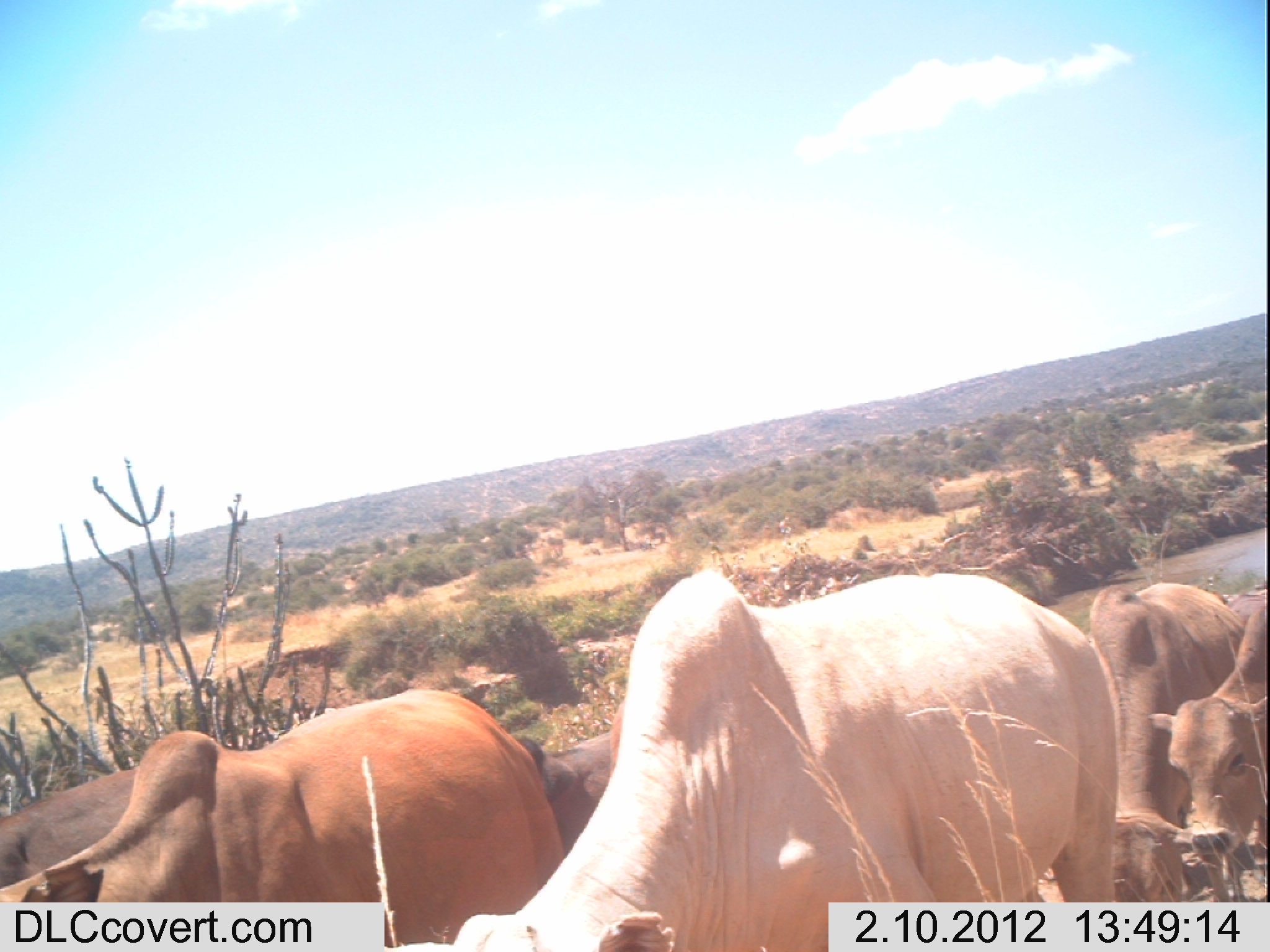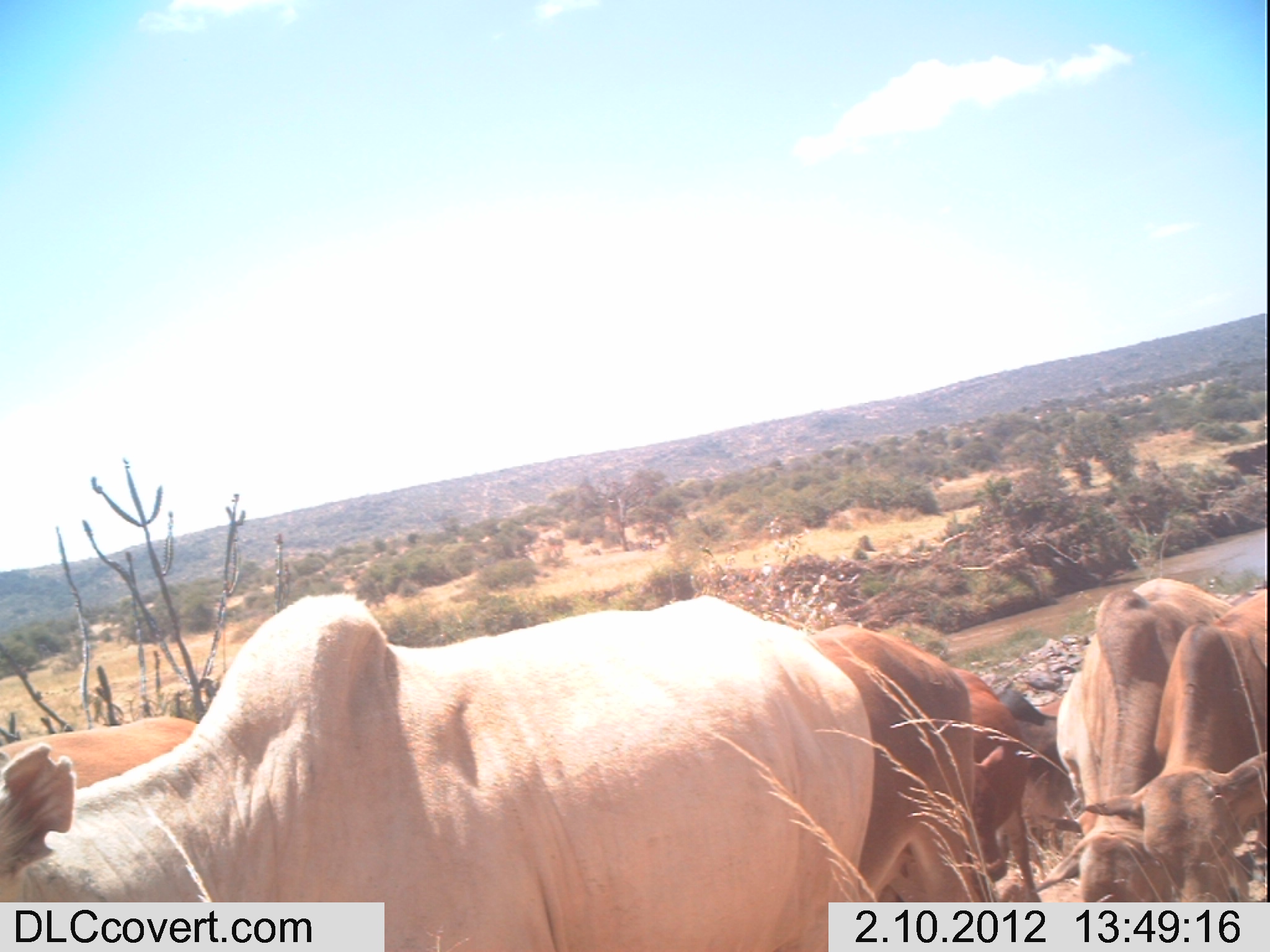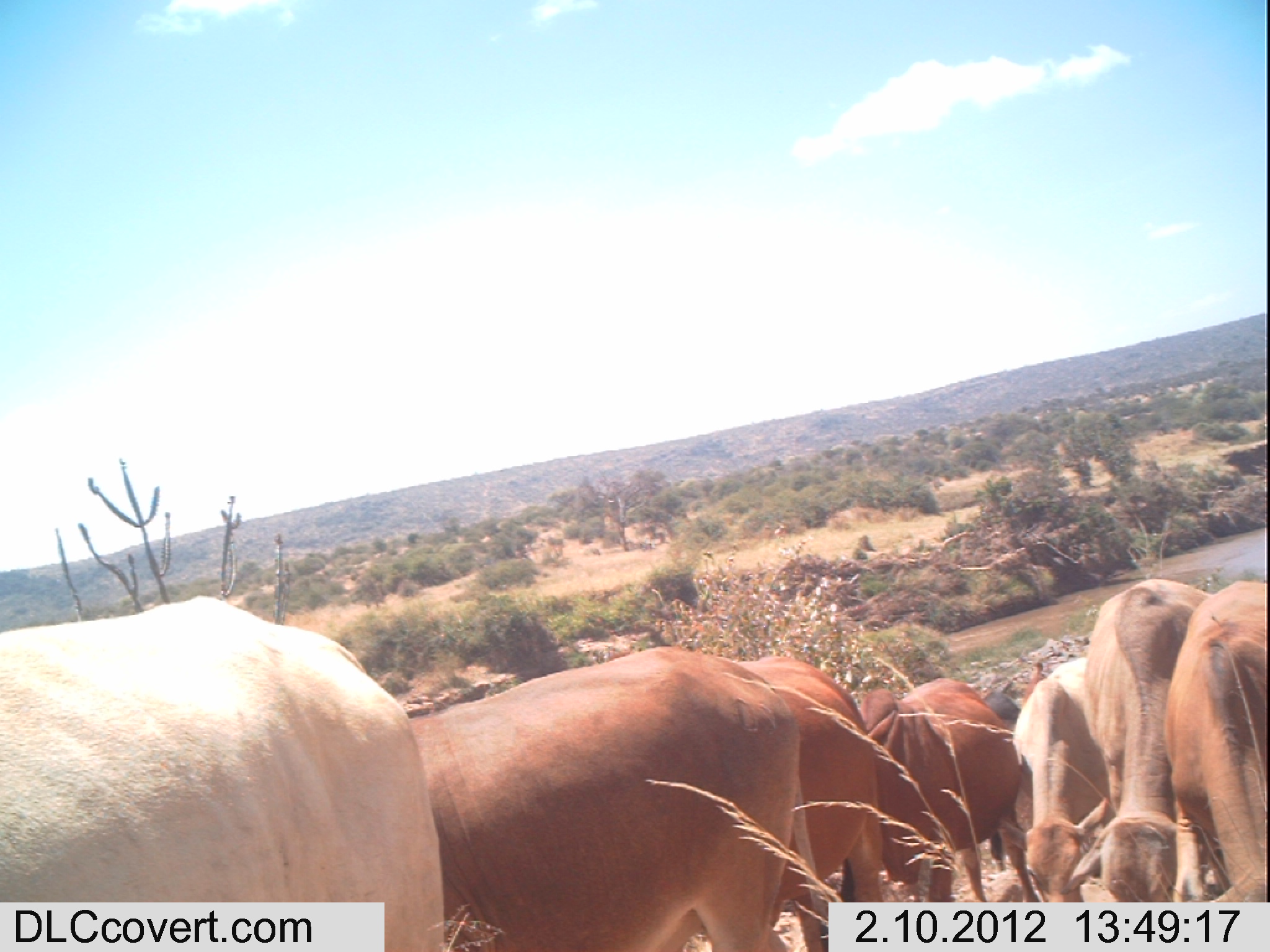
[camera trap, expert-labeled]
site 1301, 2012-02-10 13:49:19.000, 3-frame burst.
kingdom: Animalia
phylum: Chordata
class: Mammalia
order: Artiodactyla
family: Bovidae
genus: Bos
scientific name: Bos taurus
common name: domestic cattle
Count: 5.